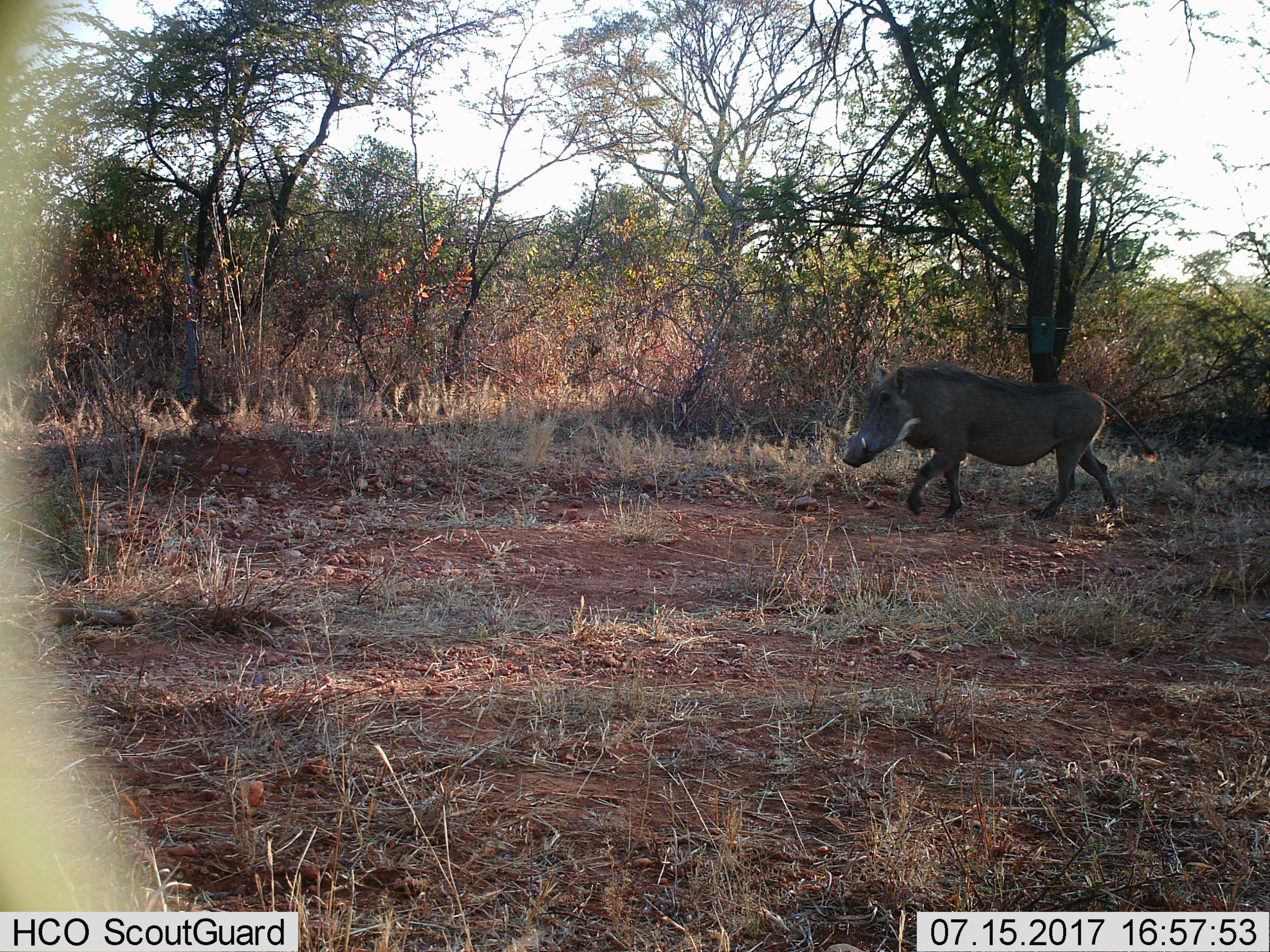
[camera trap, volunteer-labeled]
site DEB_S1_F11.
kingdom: Animalia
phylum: Chordata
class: Mammalia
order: Artiodactyla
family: Suidae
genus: Phacochoerus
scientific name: Phacochoerus africanus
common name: warthog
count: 1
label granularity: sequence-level